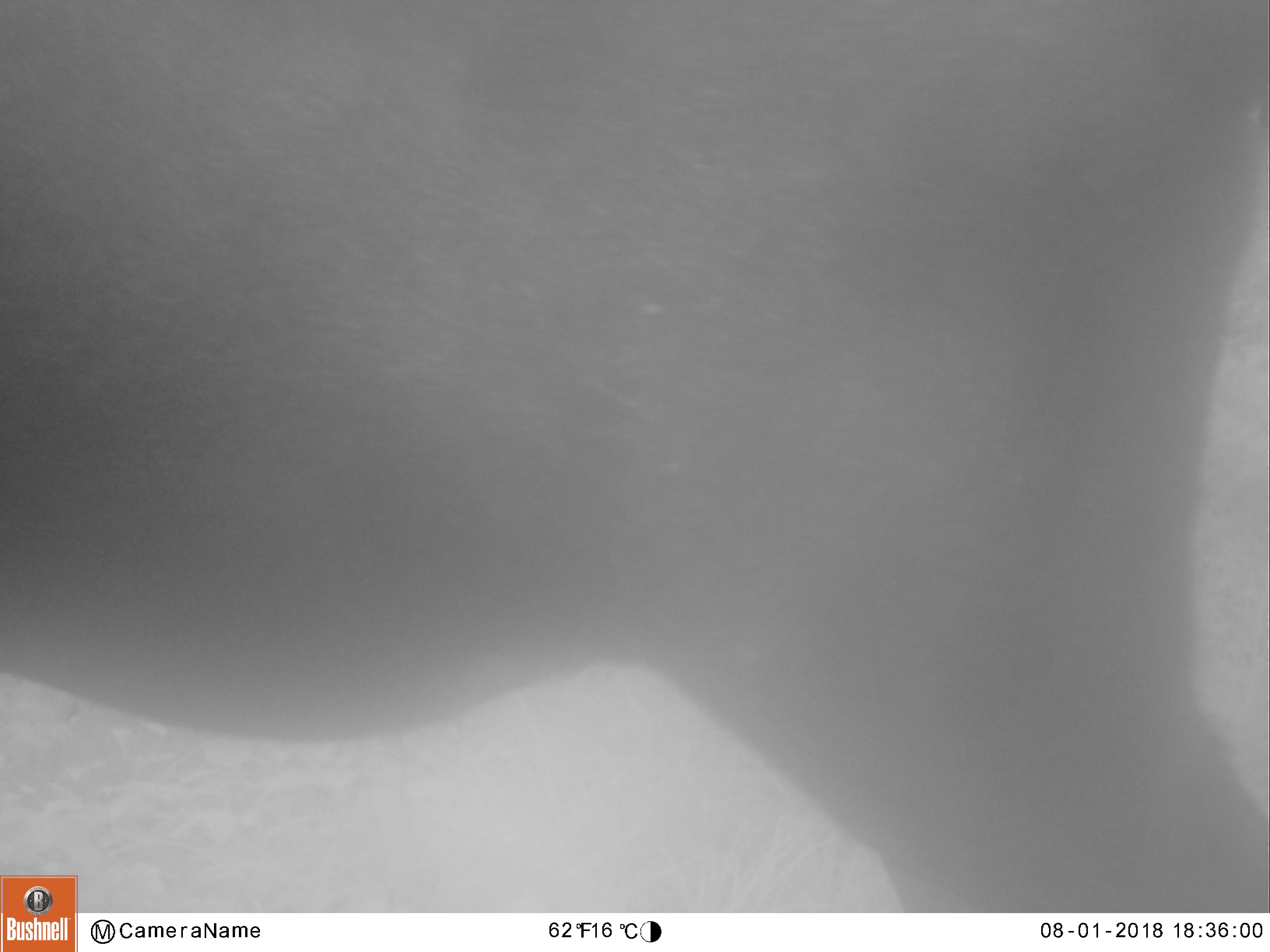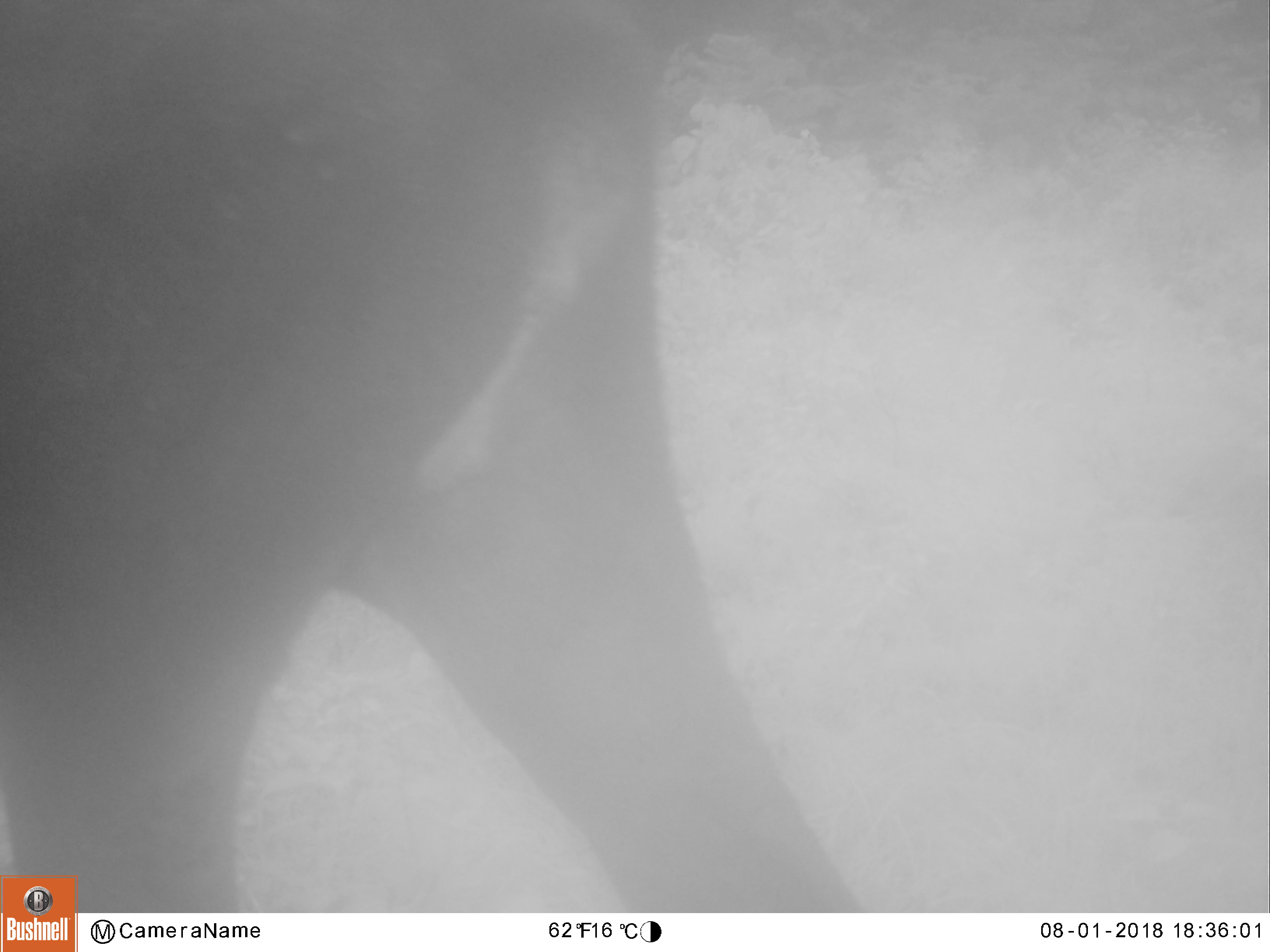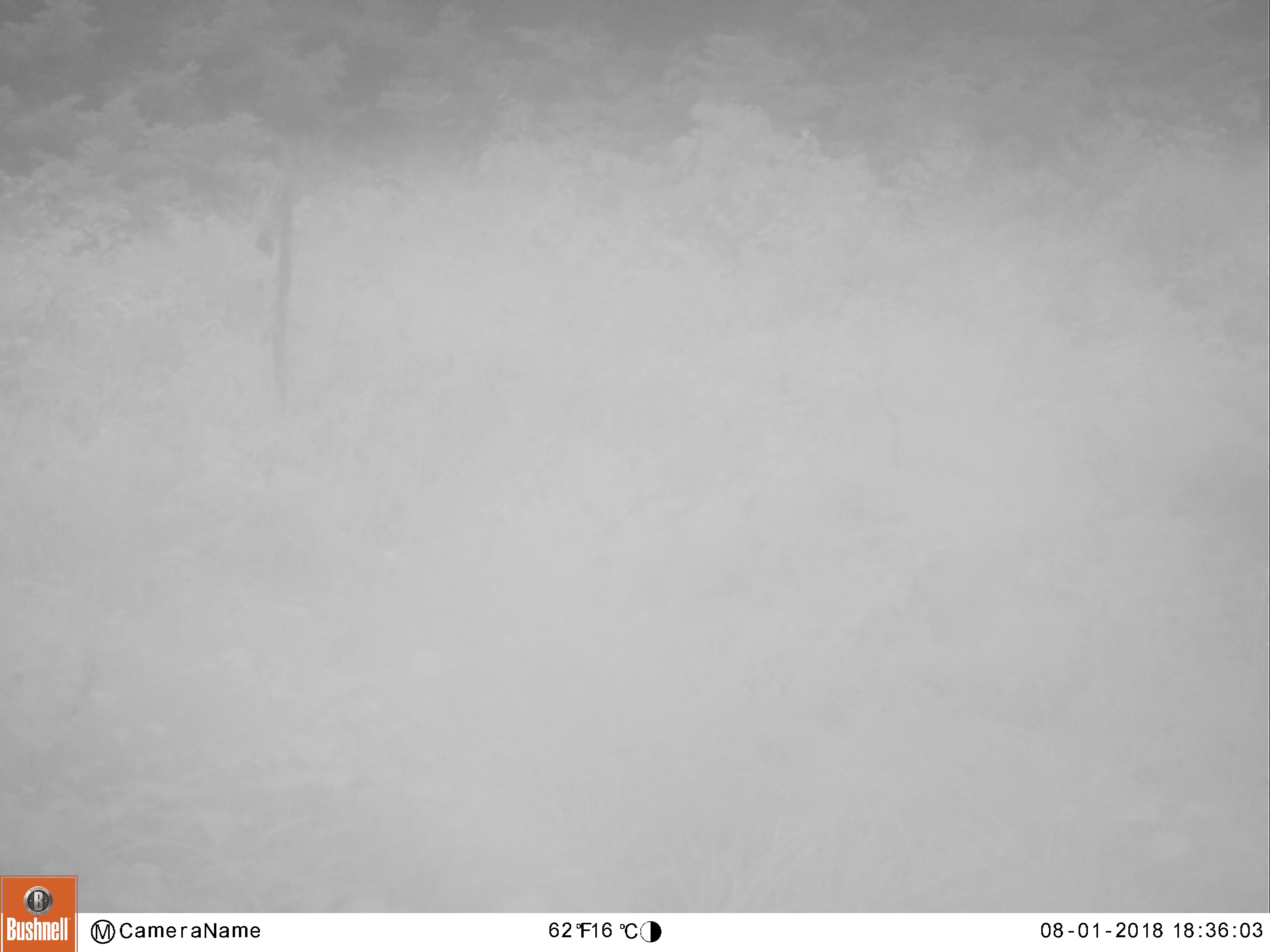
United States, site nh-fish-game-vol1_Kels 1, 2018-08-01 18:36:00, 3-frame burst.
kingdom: Animalia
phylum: Chordata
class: Mammalia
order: Artiodactyla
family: Cervidae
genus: Alces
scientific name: Alces alces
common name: moose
Moose (Alces alces).